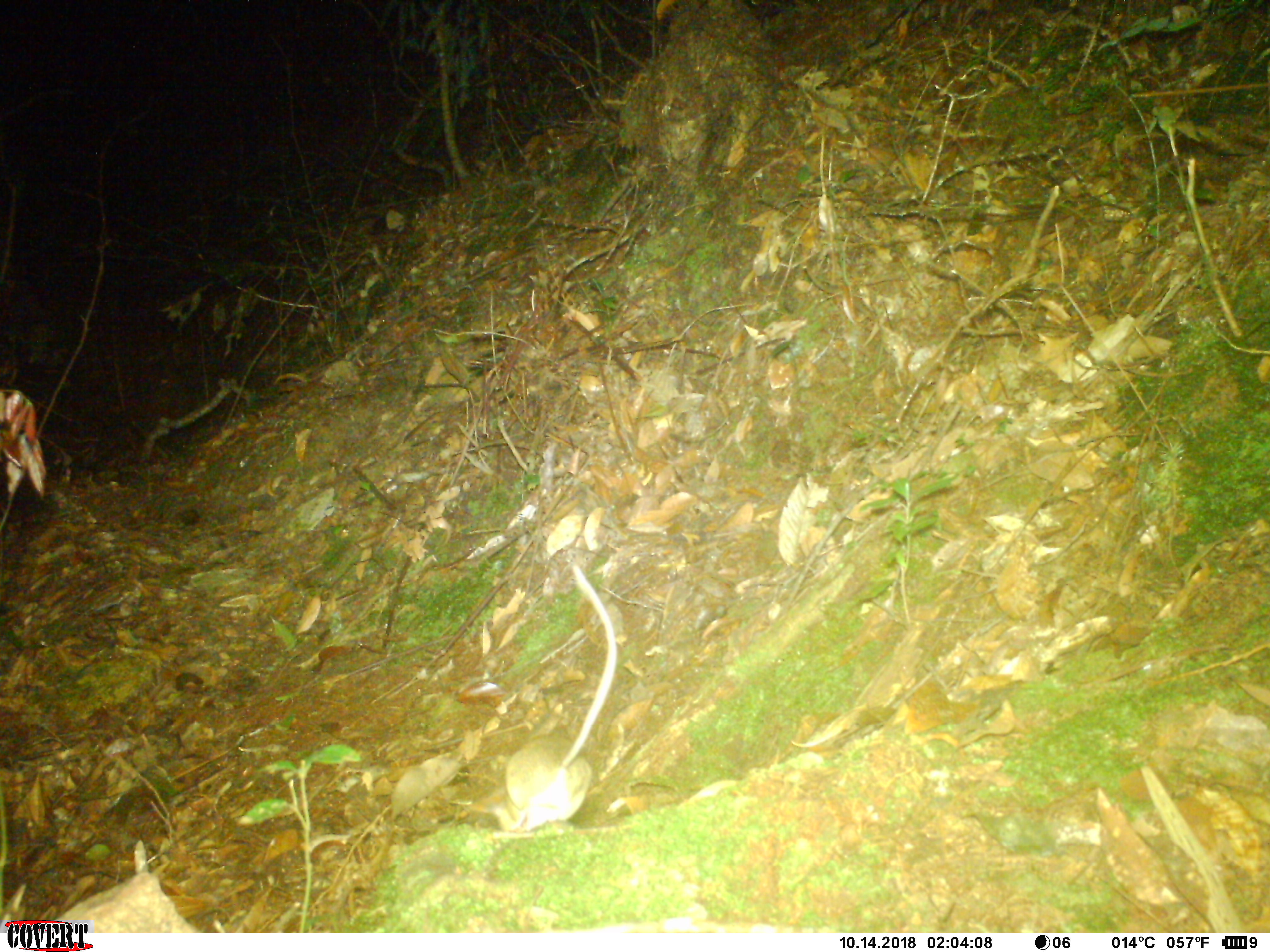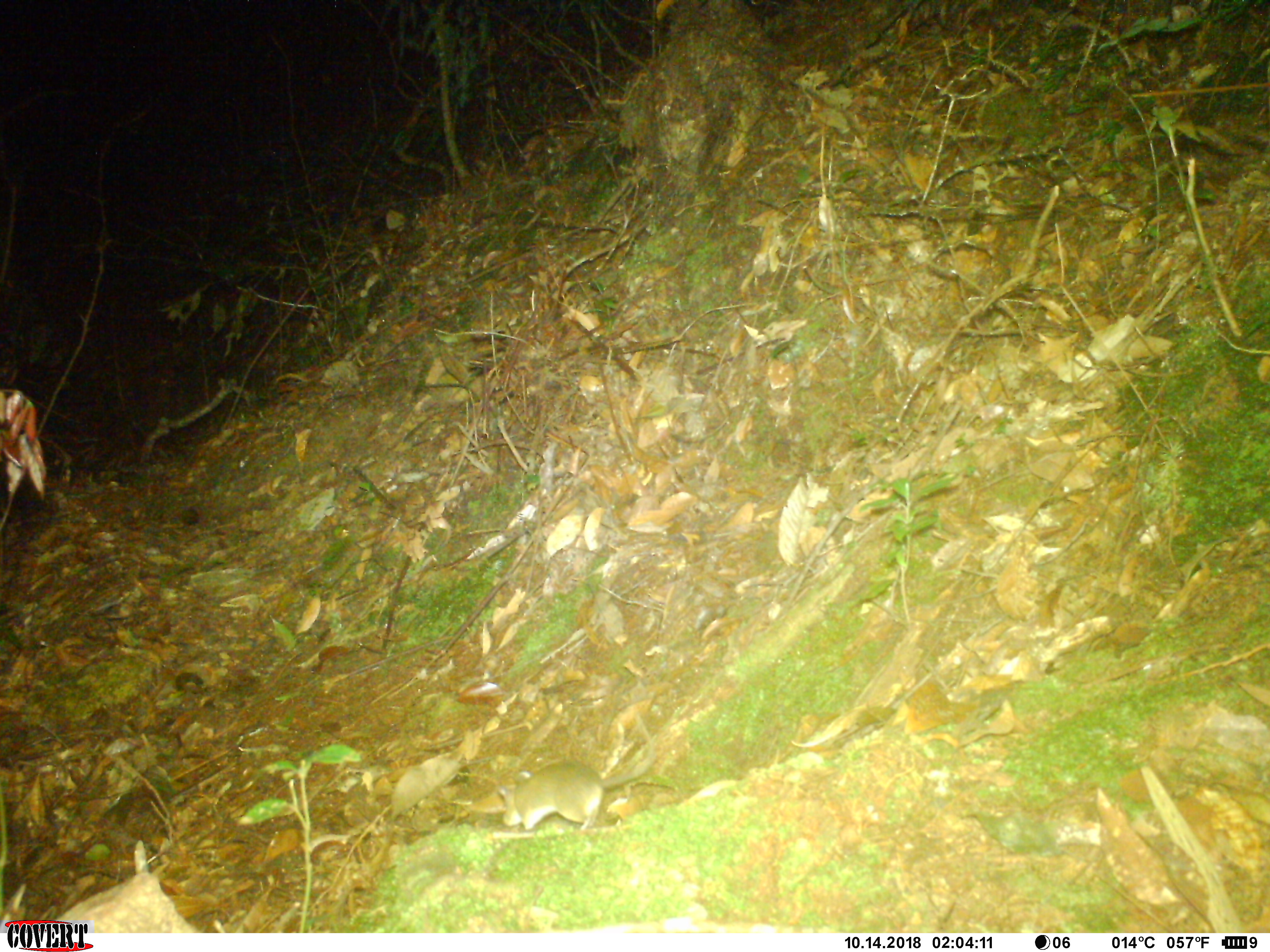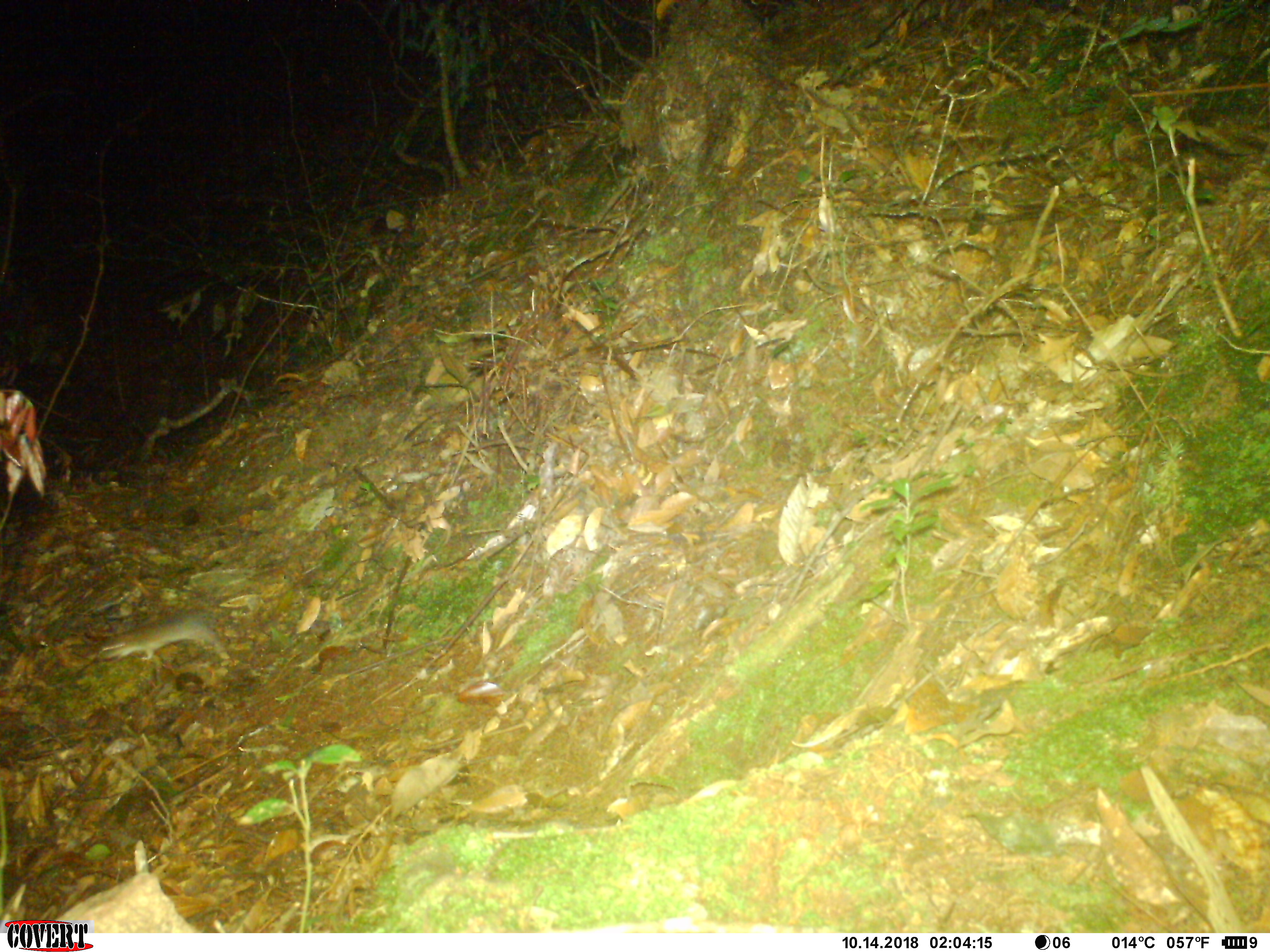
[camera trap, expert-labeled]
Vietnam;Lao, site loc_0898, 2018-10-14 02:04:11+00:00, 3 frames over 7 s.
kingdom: Animalia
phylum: Chordata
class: Mammalia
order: Rodentia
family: Muridae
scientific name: Muridae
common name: old-world mice and rats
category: unidentified murid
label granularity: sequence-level